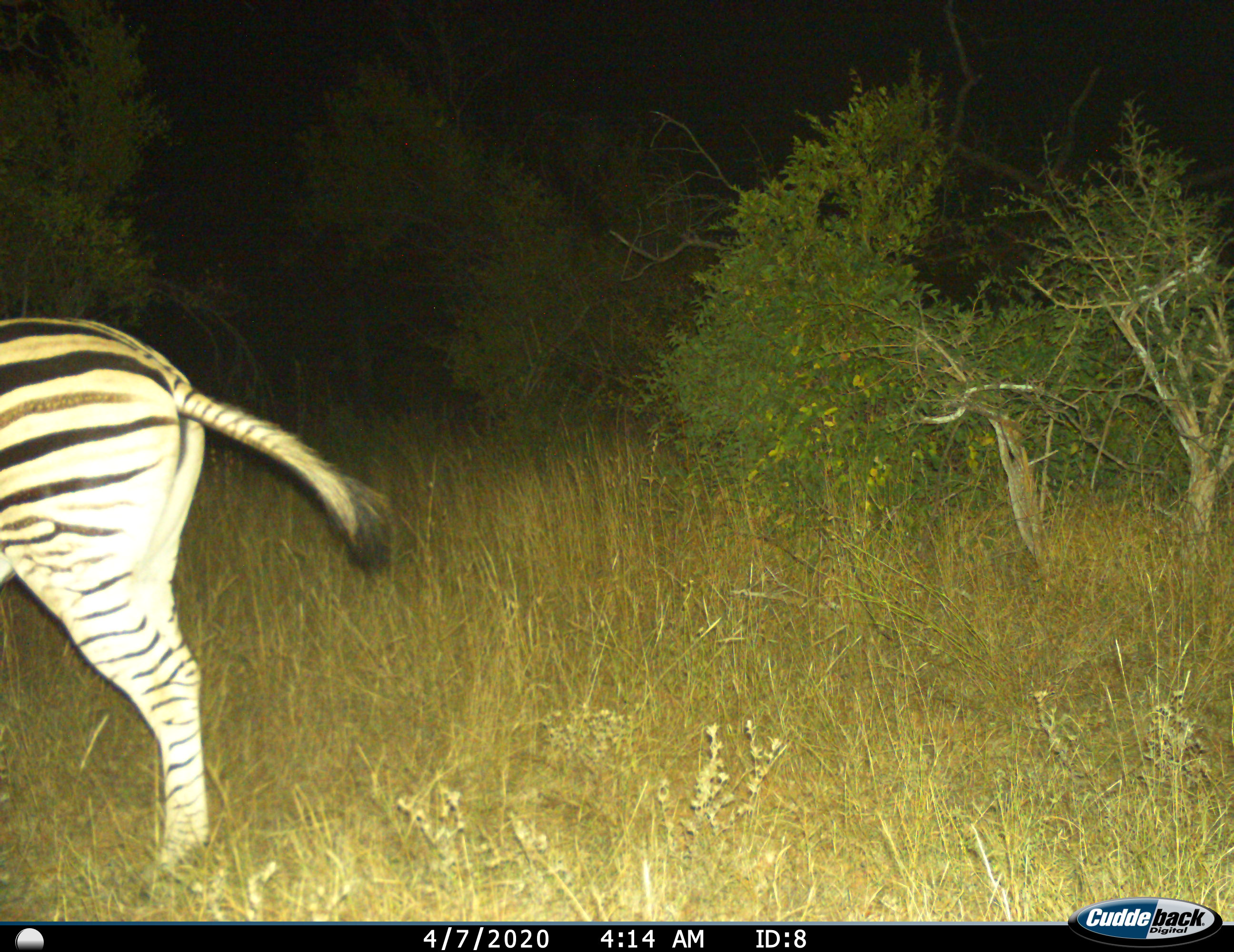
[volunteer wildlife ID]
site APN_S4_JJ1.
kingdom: Animalia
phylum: Chordata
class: Mammalia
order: Perissodactyla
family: Equidae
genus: Equus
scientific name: Equus quagga burchellii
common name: burchell's zebra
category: zebraburchells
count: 1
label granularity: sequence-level